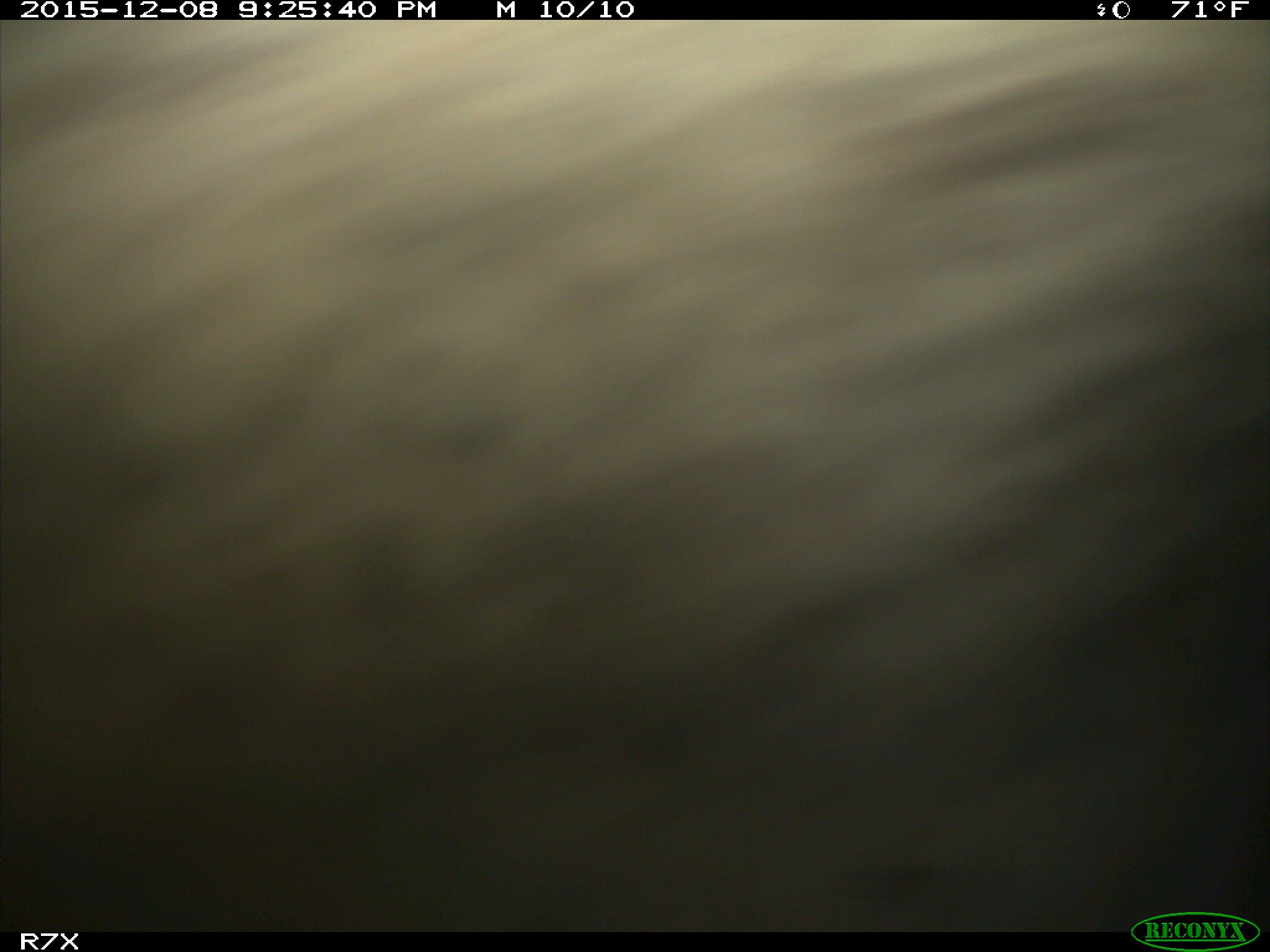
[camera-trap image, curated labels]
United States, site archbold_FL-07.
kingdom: Animalia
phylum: Chordata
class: Mammalia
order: Artiodactyla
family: Bovidae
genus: Bos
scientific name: Bos taurus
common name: domestic cow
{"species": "Bos taurus (domestic cow)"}